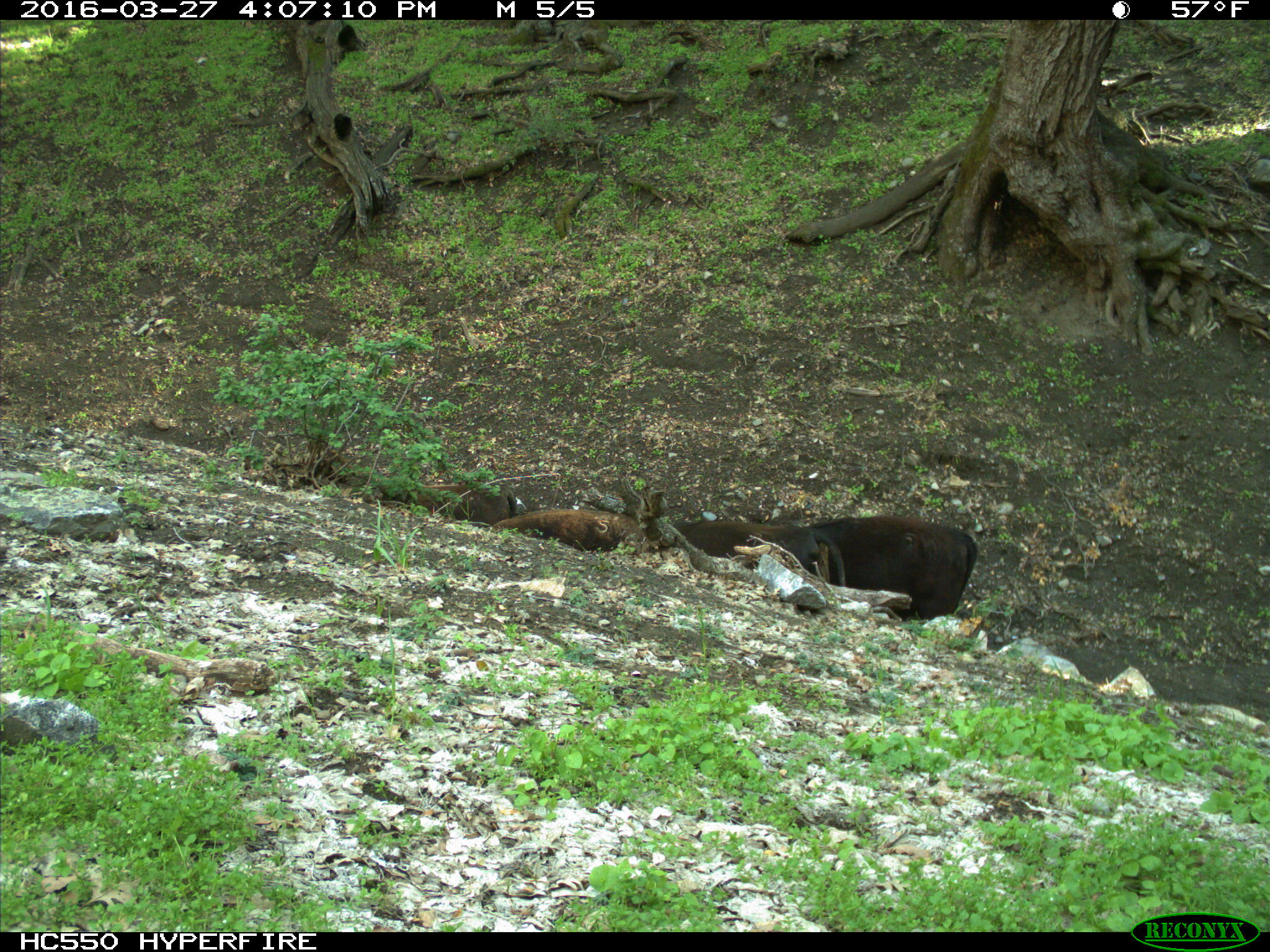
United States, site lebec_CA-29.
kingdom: Animalia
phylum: Chordata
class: Mammalia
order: Artiodactyla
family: Bovidae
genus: Bos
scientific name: Bos taurus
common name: domestic cow